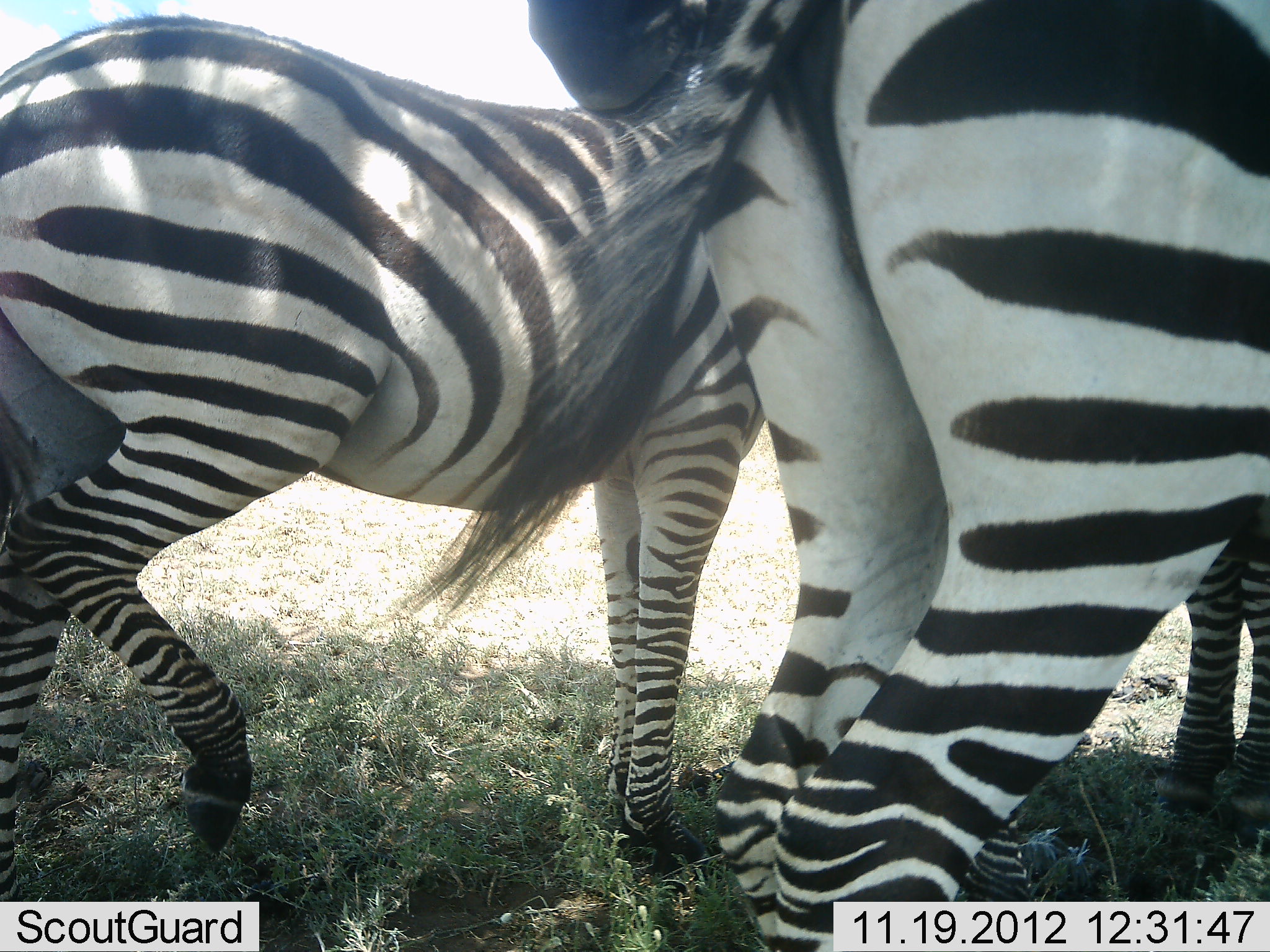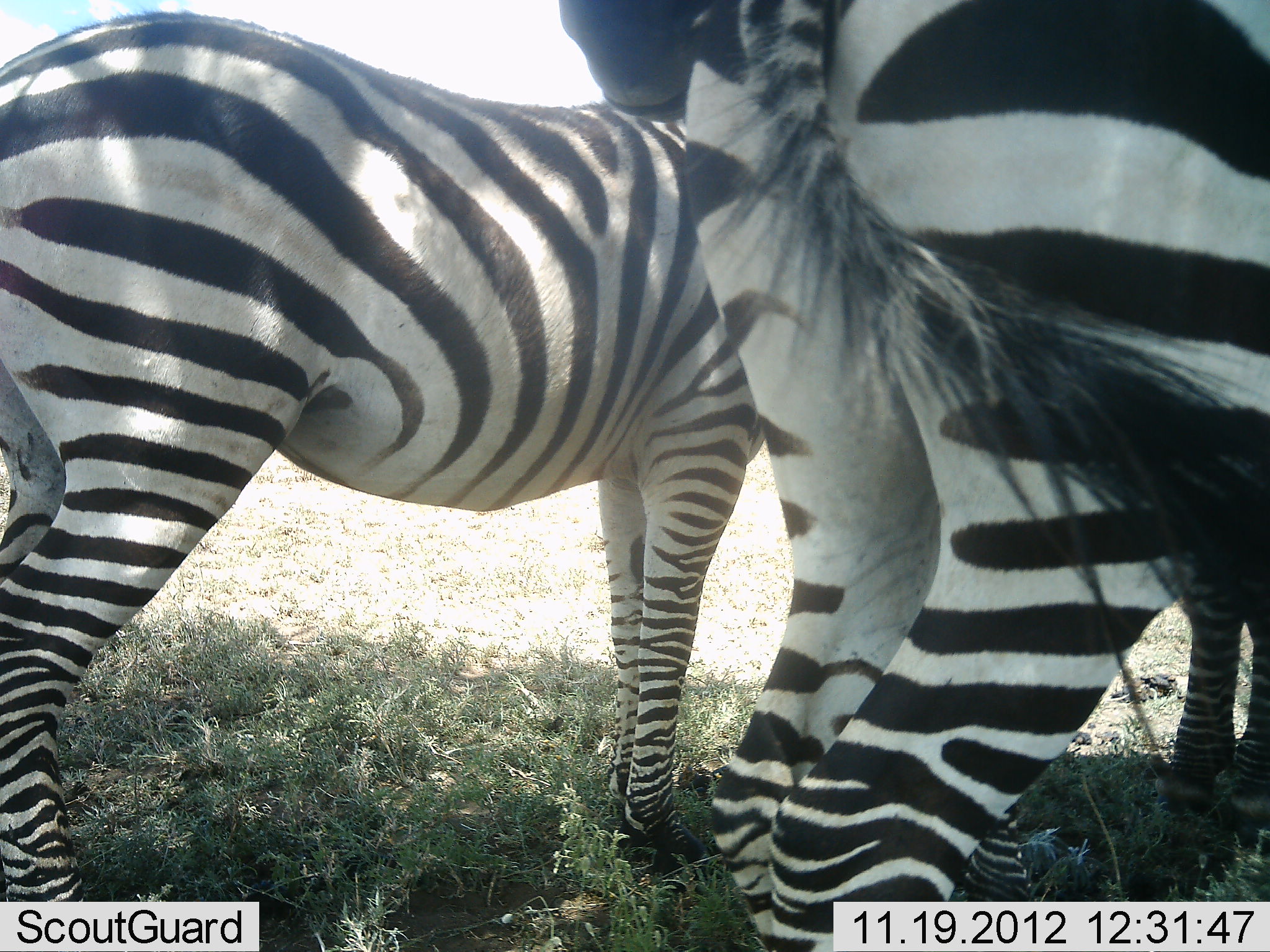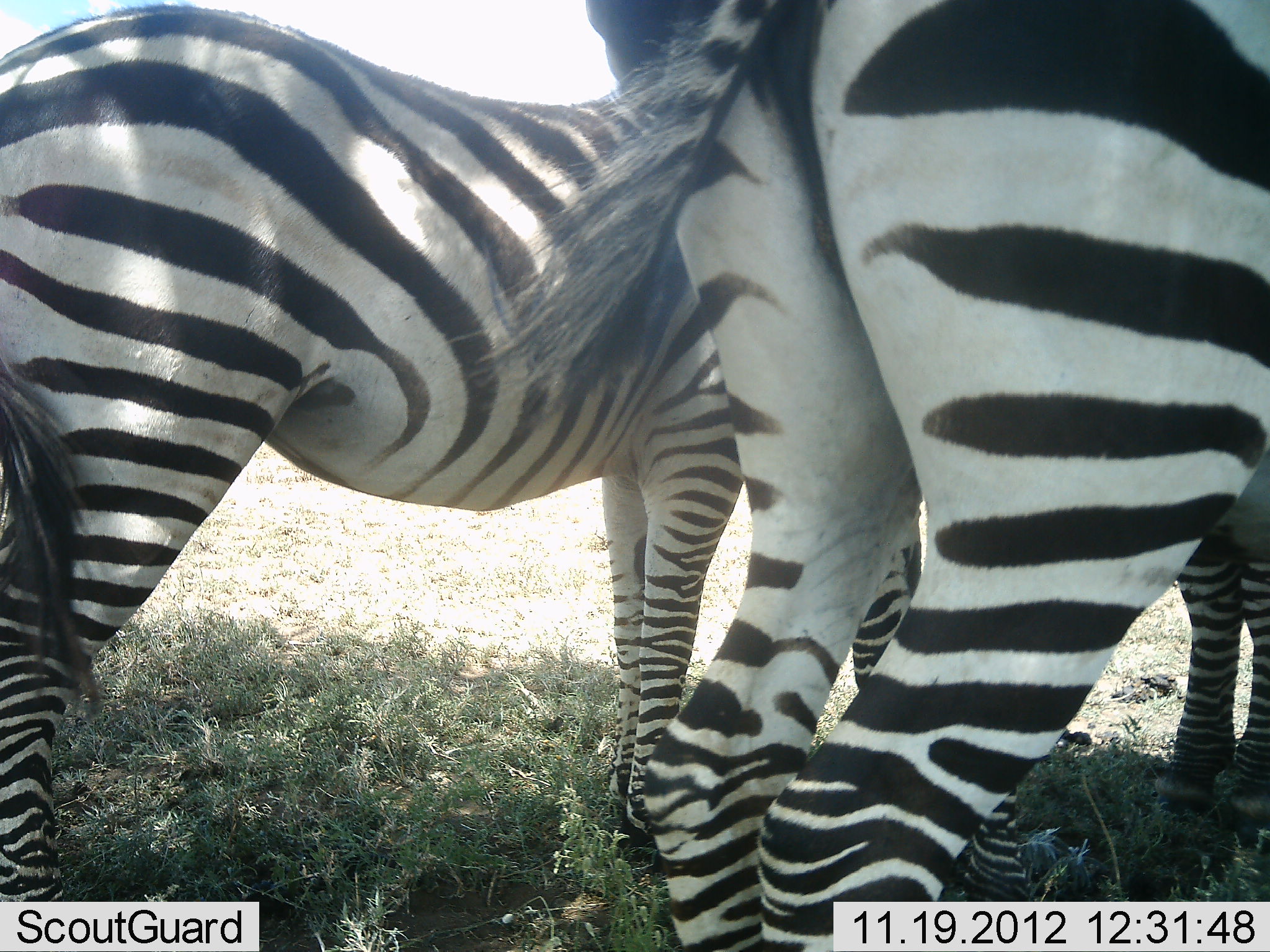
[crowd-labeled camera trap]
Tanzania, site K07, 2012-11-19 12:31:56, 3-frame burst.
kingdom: Animalia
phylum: Chordata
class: Mammalia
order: Perissodactyla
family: Equidae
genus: Equus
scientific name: Equus quagga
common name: plains zebra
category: zebra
Zebra (plains zebra) (Equus quagga), count 3. Behavior (volunteer vote fractions): standing 100%, resting 0%, moving 20%, interacting 10%. Young present (vote fraction): 20%. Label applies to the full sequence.